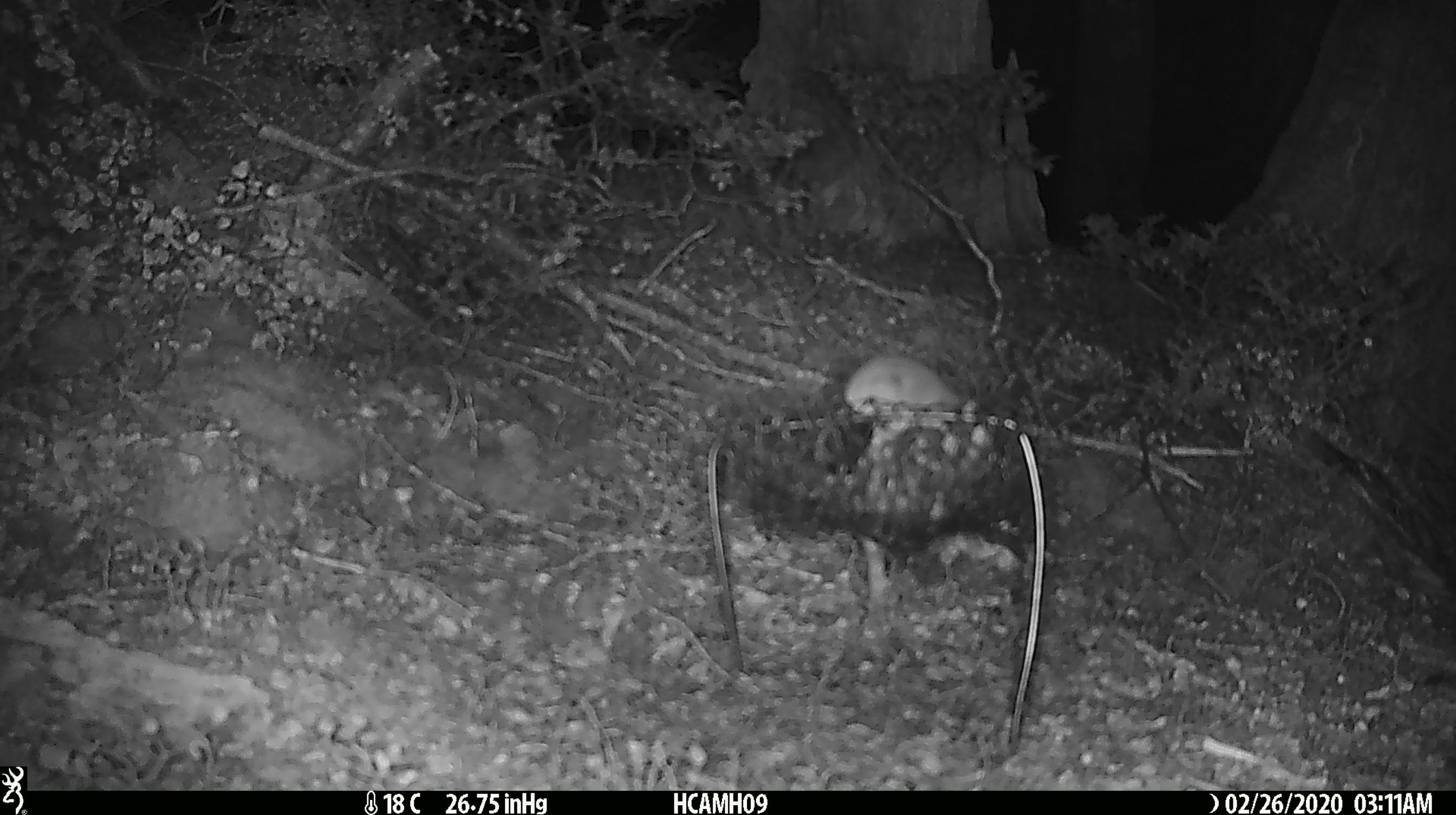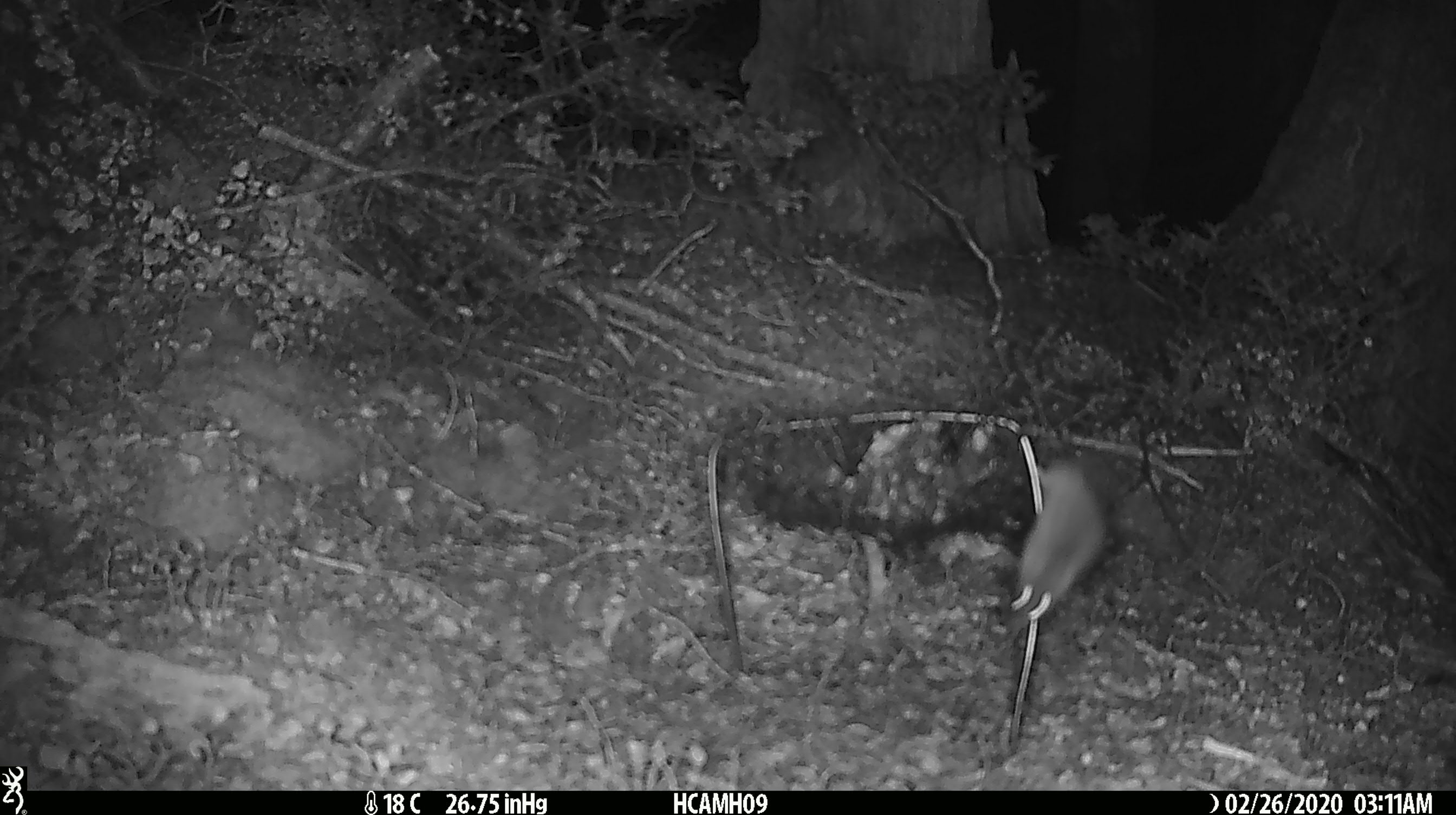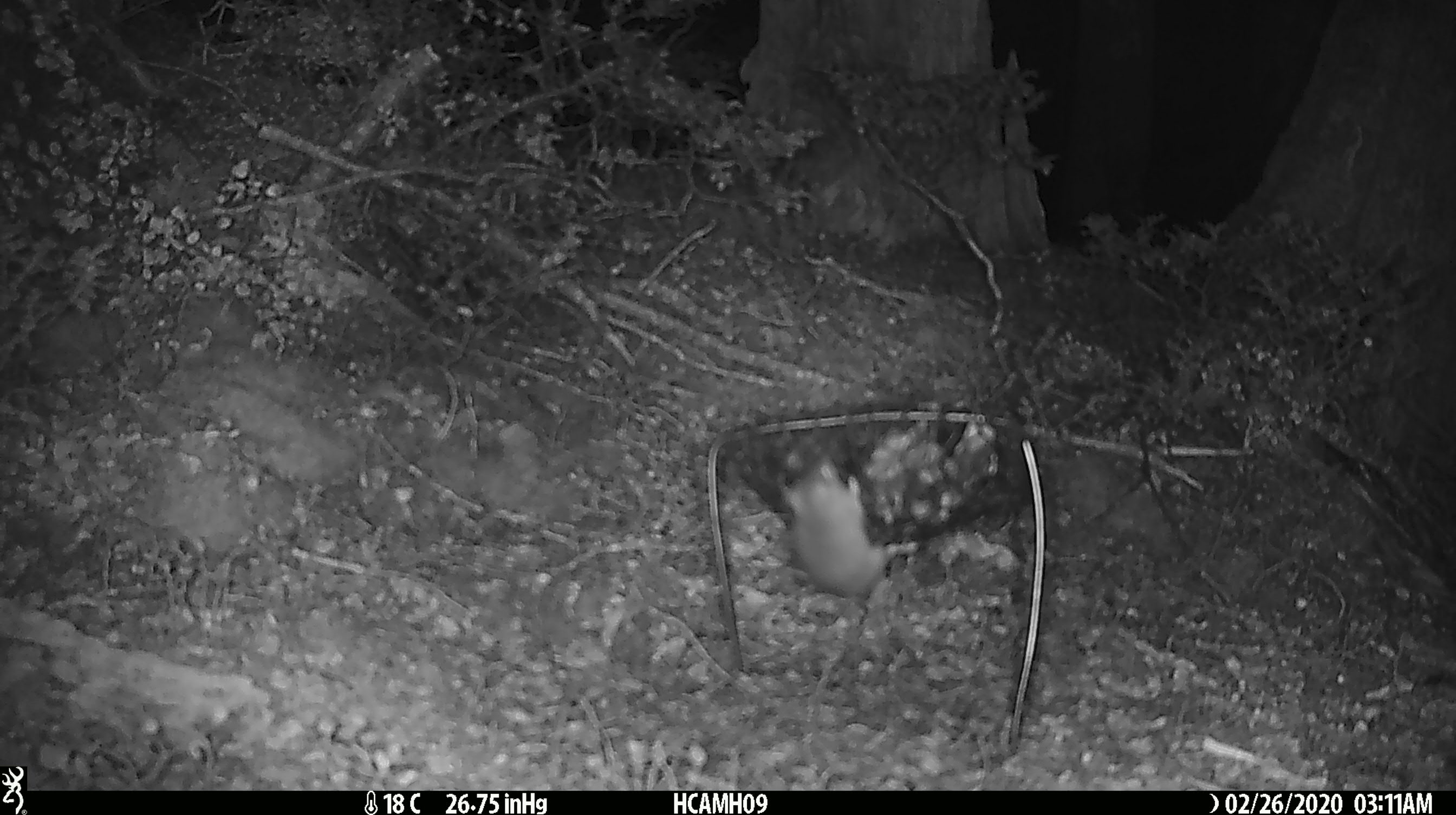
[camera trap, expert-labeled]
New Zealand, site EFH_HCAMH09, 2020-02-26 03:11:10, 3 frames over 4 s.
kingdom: Animalia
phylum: Chordata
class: Mammalia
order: Rodentia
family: Muridae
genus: Mus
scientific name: Mus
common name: mouse